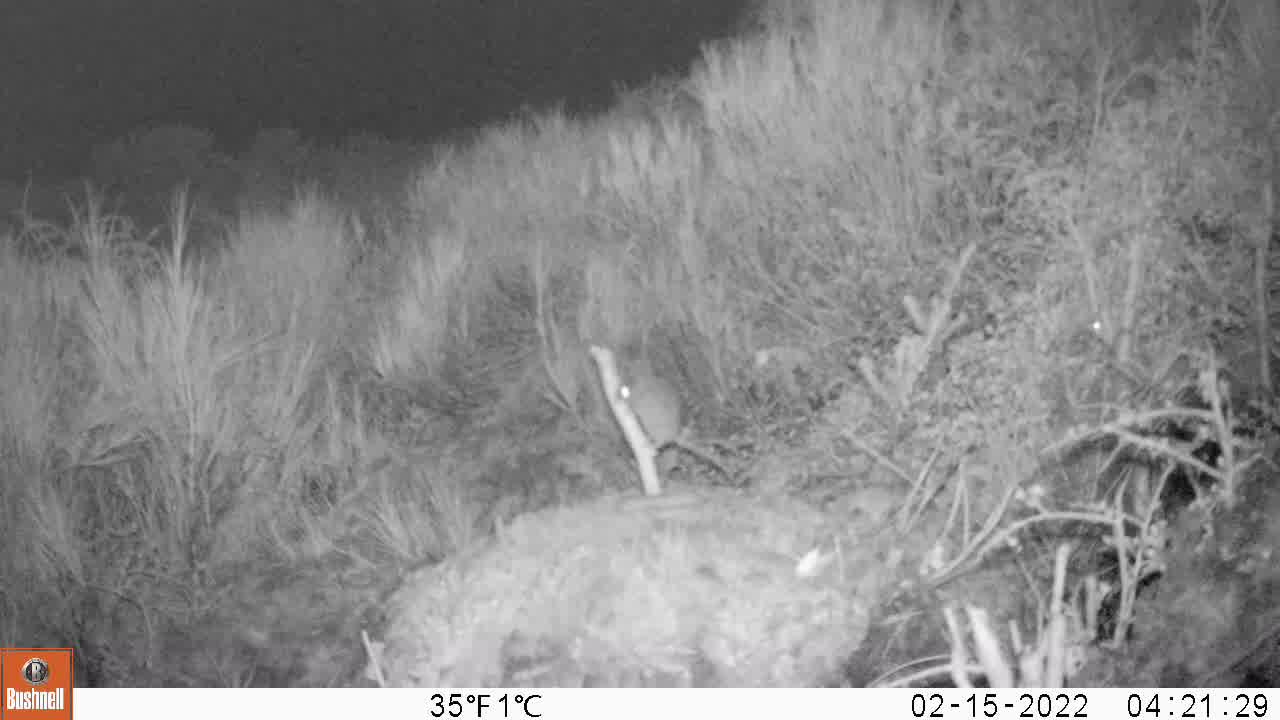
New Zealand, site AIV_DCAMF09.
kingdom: Animalia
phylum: Chordata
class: Mammalia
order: Rodentia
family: Muridae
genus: Mus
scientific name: Mus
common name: mouse